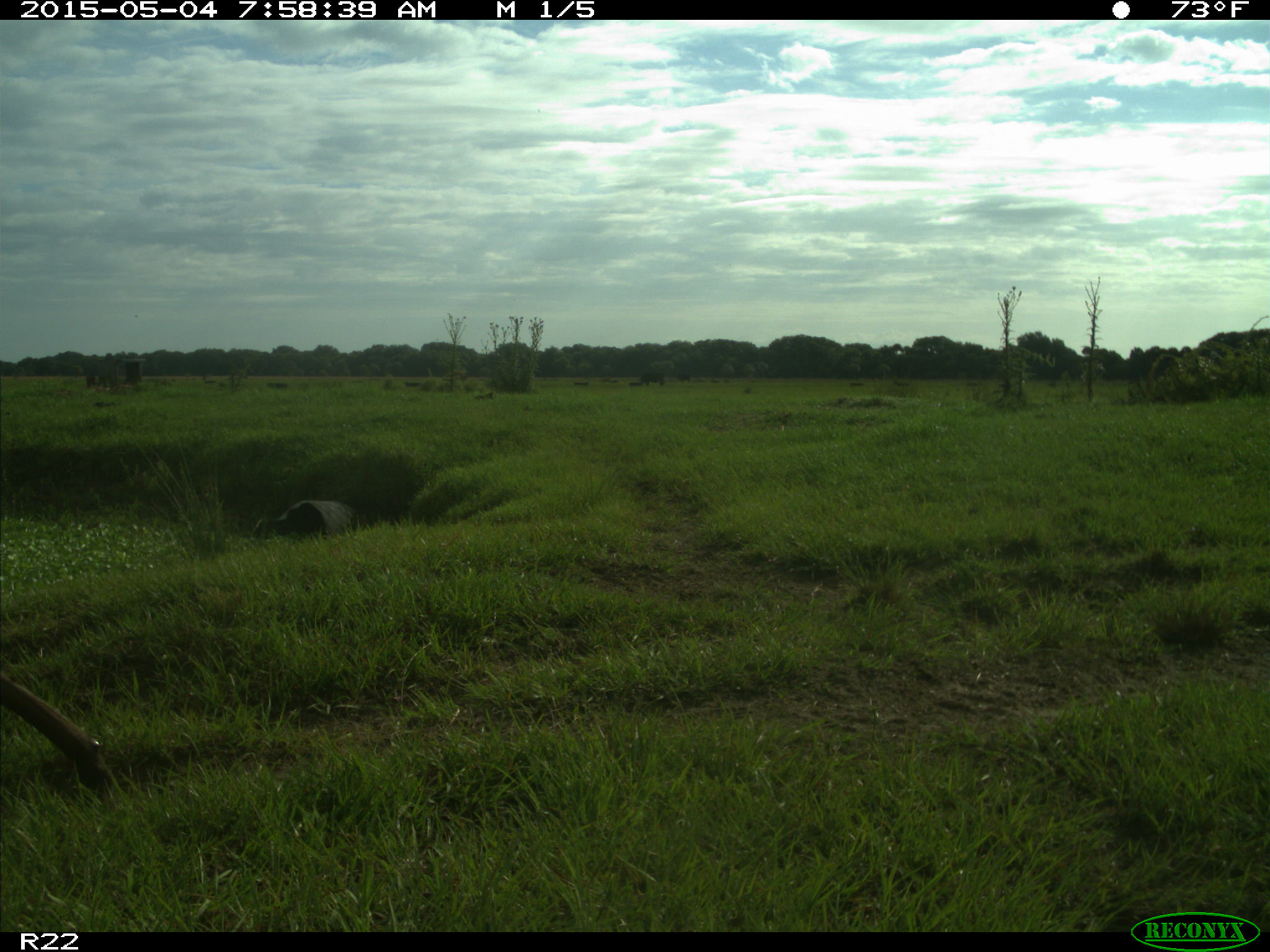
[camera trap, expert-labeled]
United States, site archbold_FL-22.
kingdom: Animalia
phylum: Chordata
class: Mammalia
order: Artiodactyla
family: Bovidae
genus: Bos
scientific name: Bos taurus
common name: domestic cow